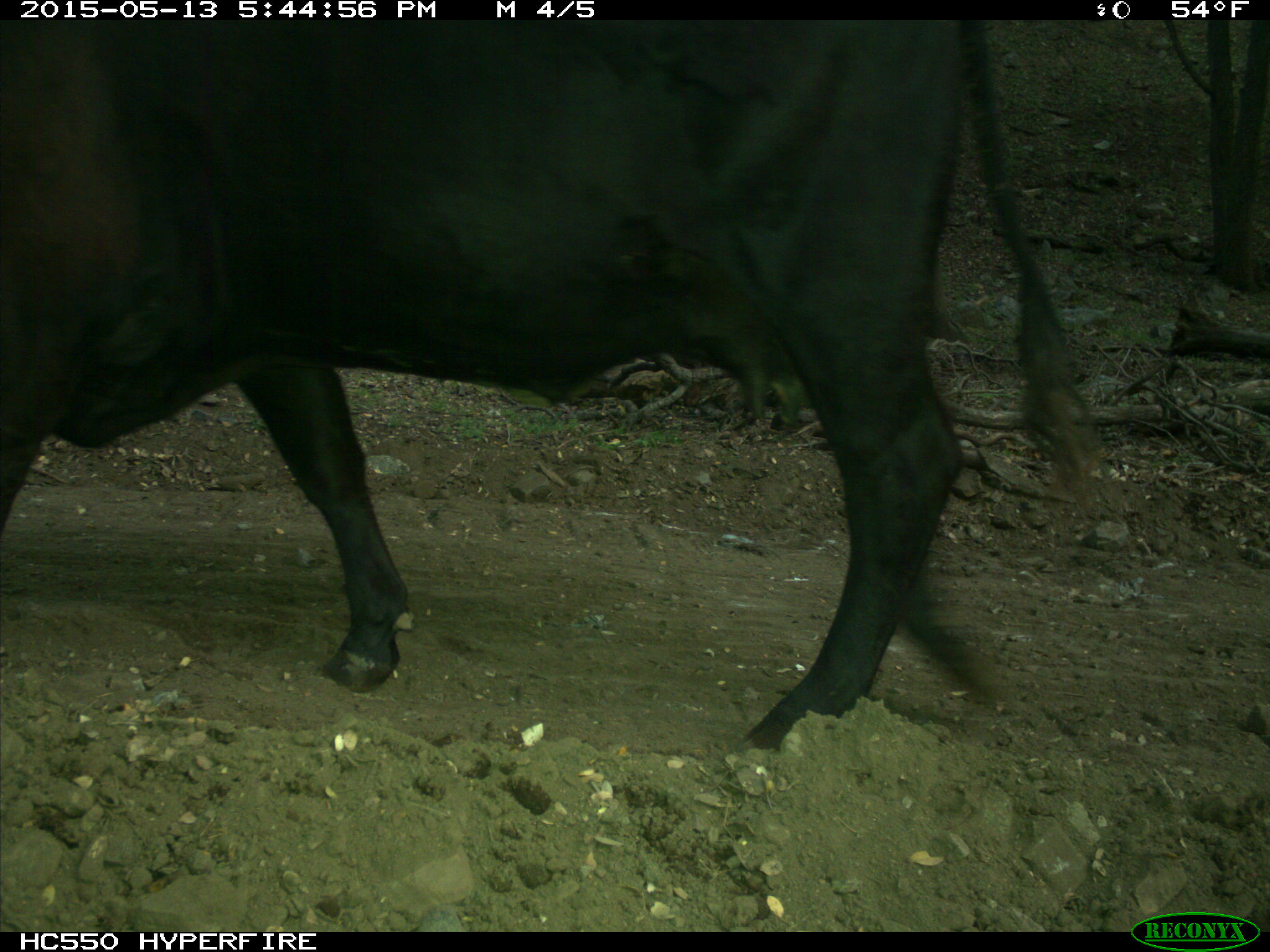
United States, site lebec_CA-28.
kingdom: Animalia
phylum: Chordata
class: Mammalia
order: Artiodactyla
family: Bovidae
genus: Bos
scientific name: Bos taurus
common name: domestic cow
Bos taurus (domestic cow).